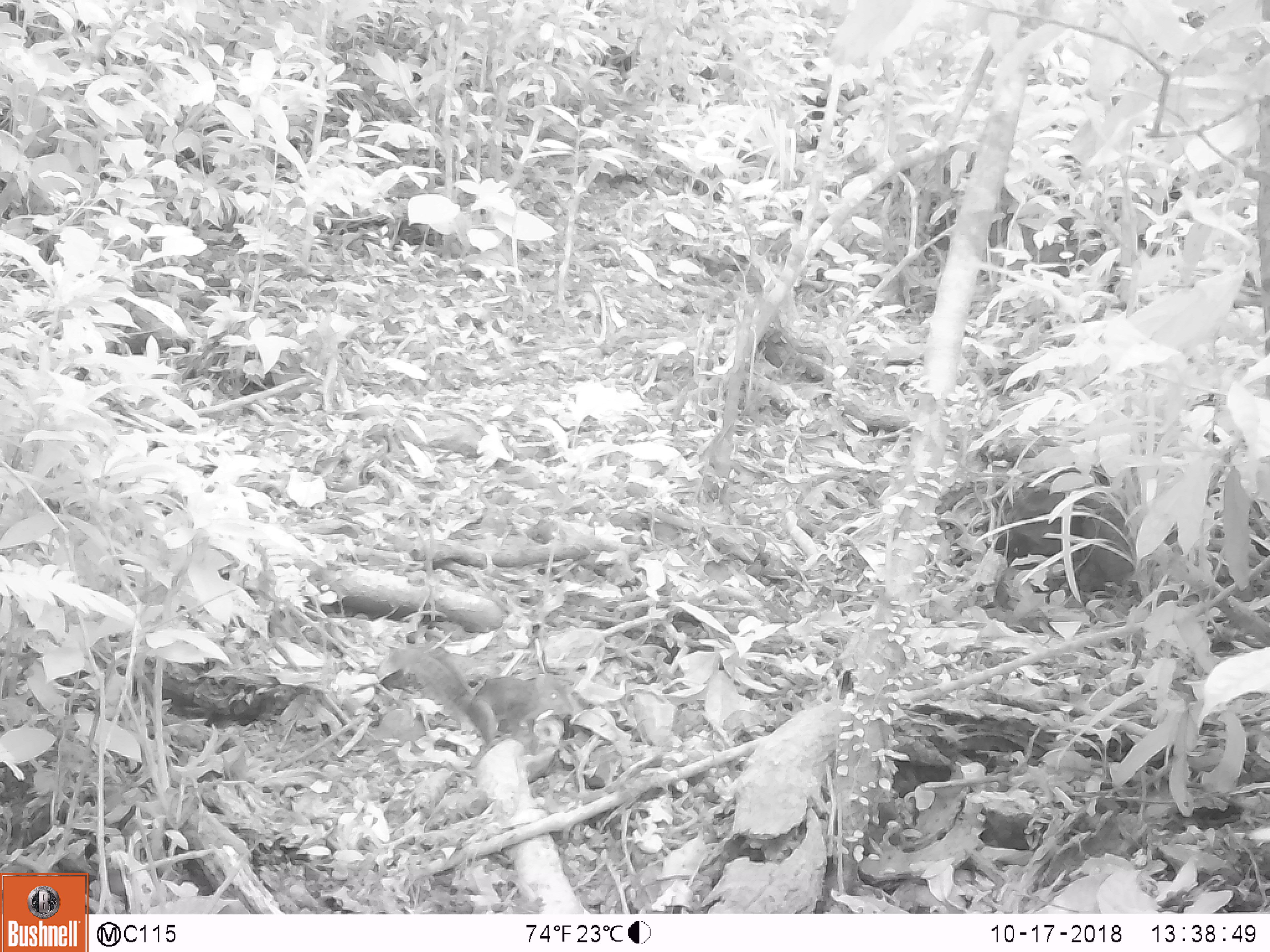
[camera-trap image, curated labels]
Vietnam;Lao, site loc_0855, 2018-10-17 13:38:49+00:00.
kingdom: Animalia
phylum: Chordata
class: Mammalia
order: Rodentia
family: Sciuridae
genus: Dremomys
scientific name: Dremomys rufigenis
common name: red-cheeked squirrel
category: red cheeked squirrel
Red cheeked squirrel (red-cheeked squirrel) (Dremomys rufigenis). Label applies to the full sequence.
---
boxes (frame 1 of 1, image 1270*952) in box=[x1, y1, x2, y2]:
red cheeked squirrel: box=[387, 641, 576, 756]